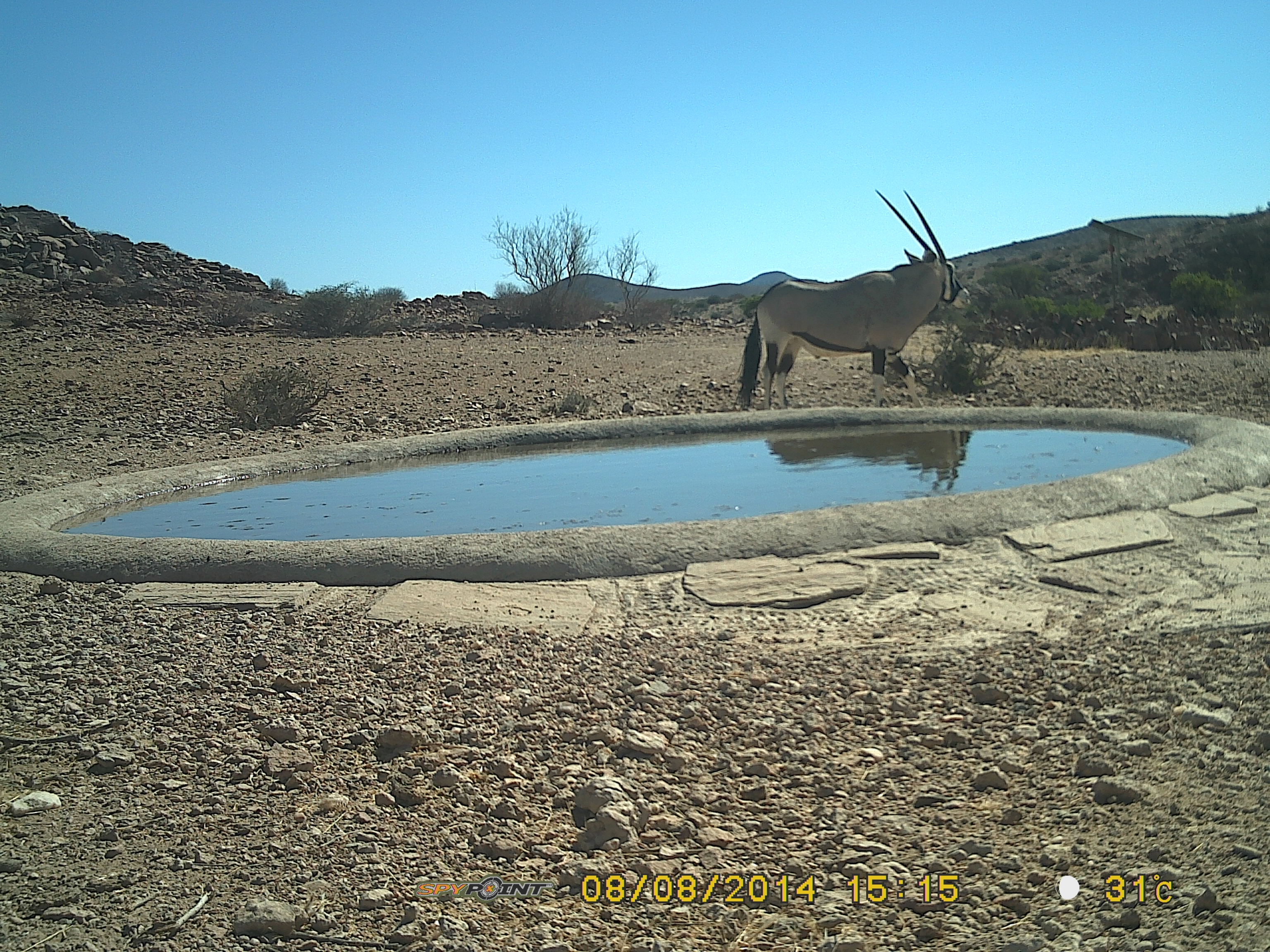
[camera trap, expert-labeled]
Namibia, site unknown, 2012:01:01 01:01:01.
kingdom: Animalia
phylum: Chordata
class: Mammalia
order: Artiodactyla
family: Bovidae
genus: Oryx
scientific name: Oryx gazella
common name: gemsbok